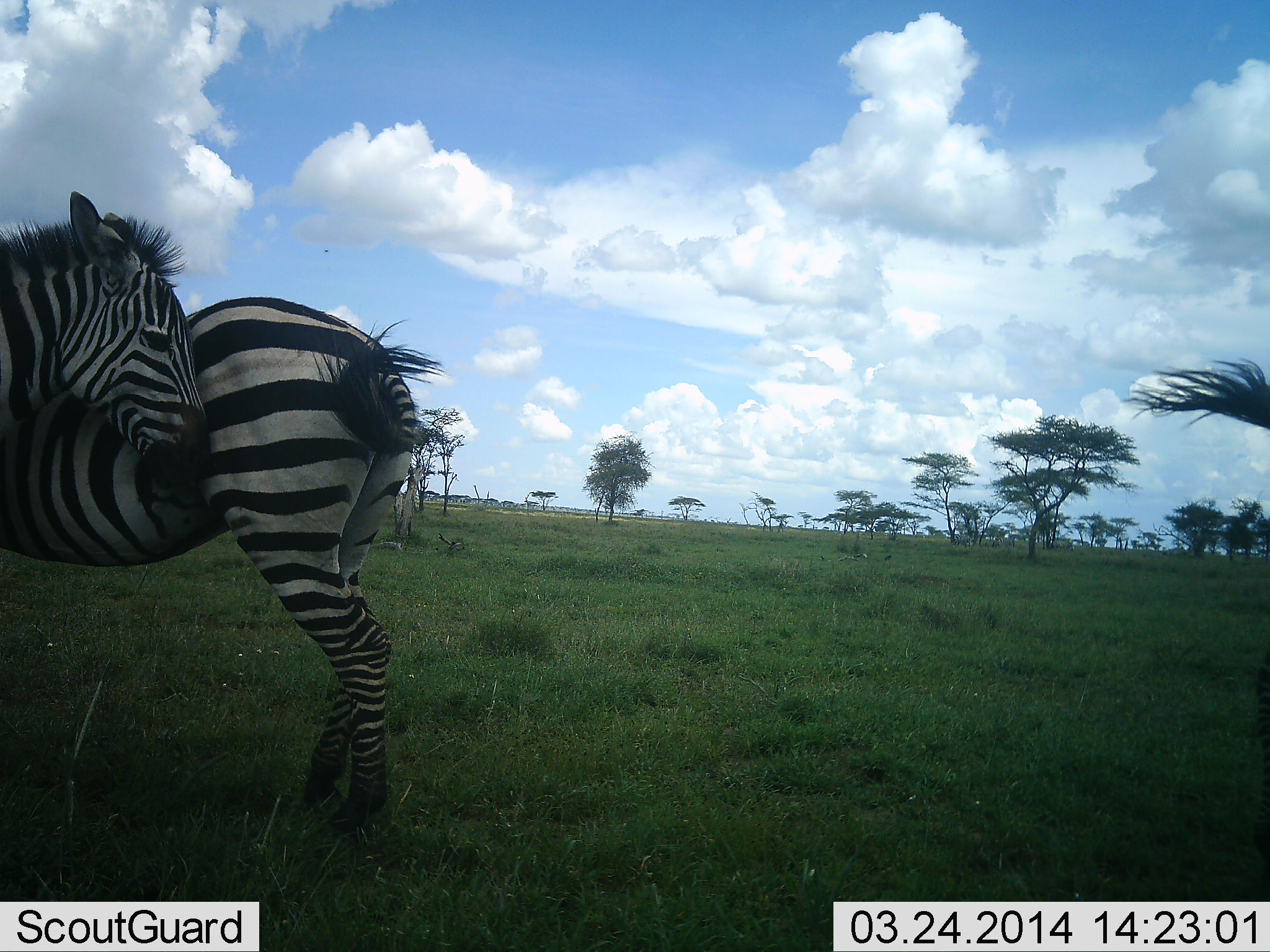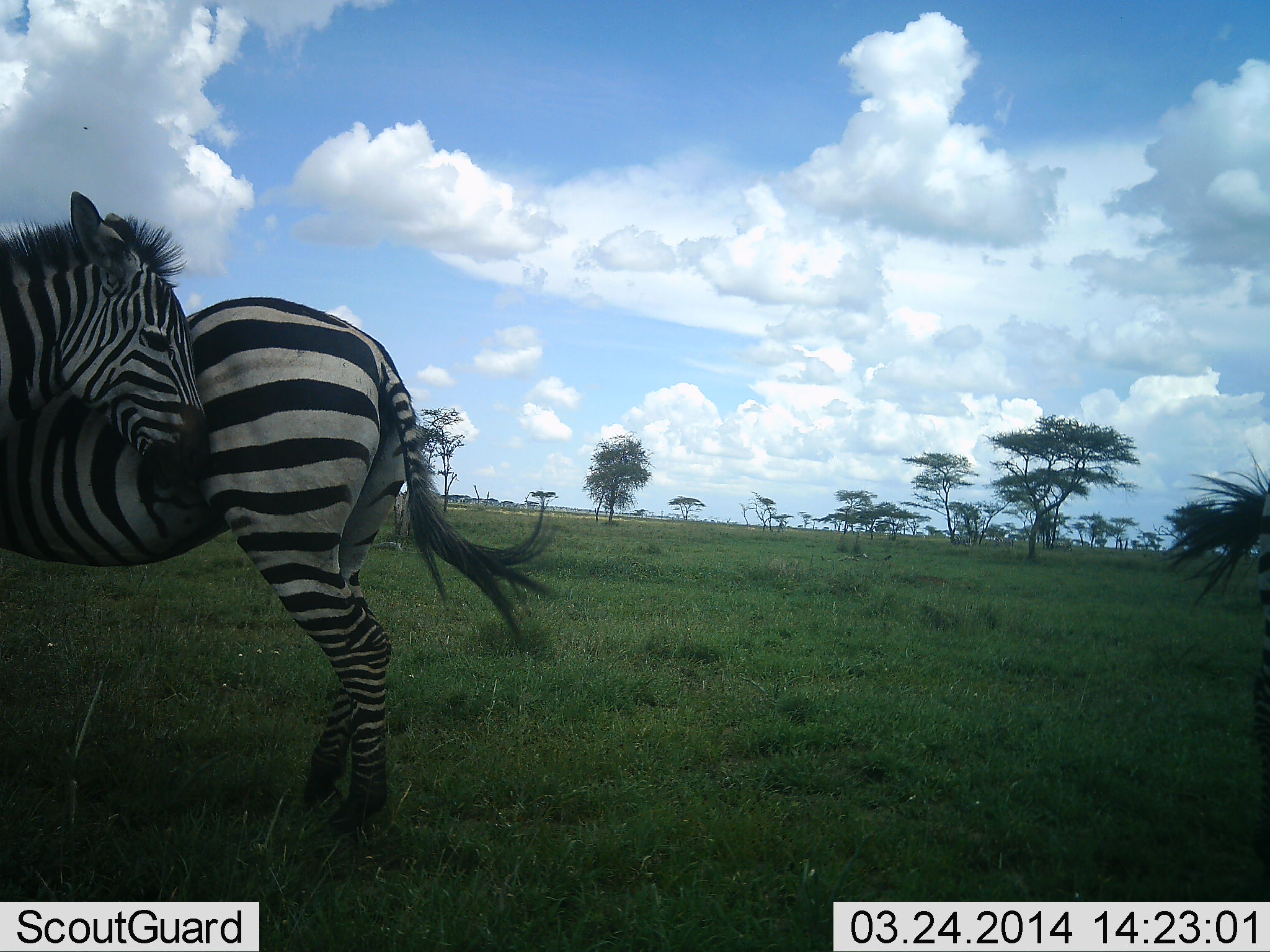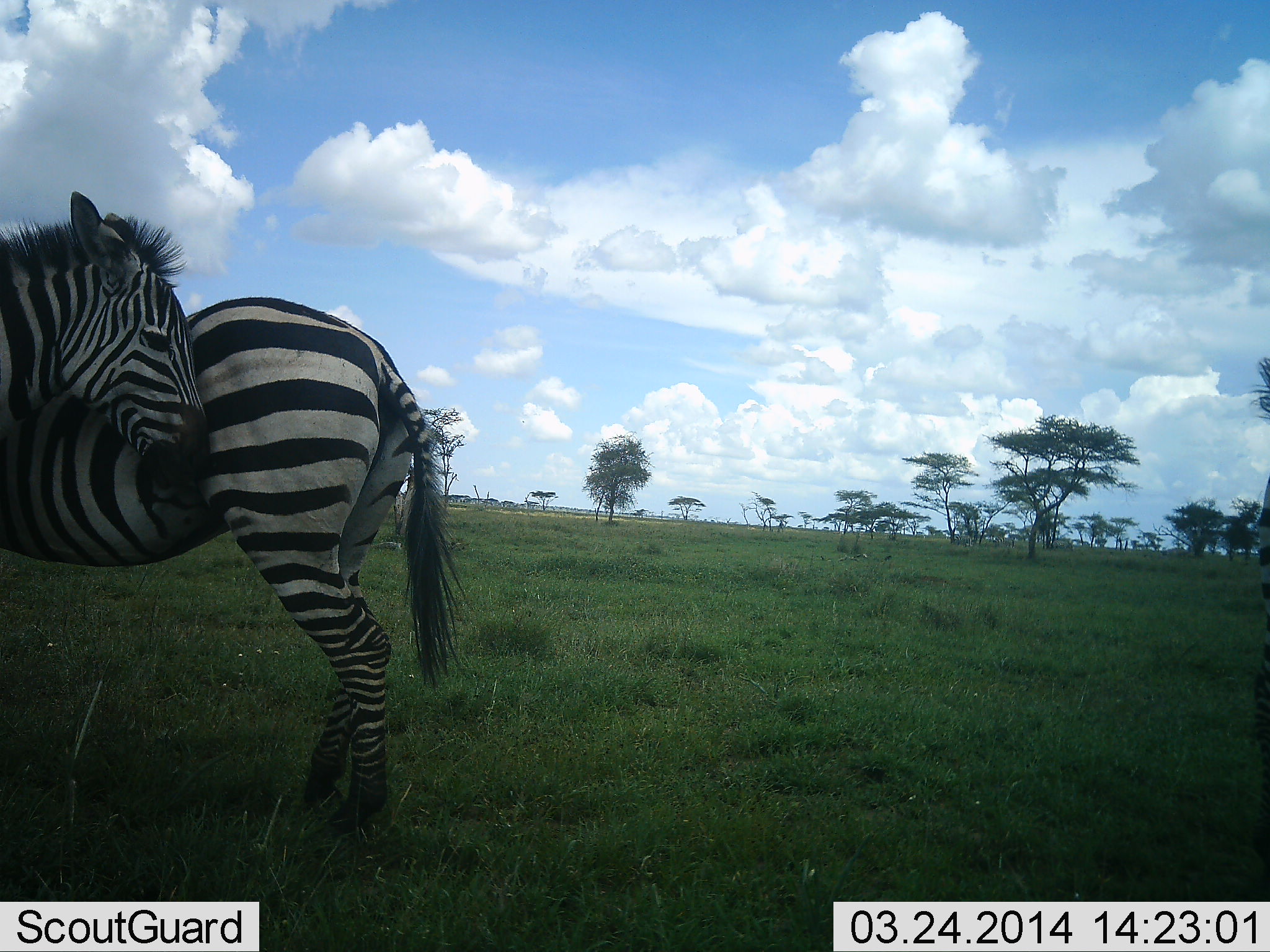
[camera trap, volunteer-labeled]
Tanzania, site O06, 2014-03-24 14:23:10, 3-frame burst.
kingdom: Animalia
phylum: Chordata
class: Mammalia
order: Perissodactyla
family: Equidae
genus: Equus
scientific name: Equus quagga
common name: plains zebra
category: zebra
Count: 3.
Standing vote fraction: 80%.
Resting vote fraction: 10%.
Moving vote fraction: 0%.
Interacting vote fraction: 40%.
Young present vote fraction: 0%.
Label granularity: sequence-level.